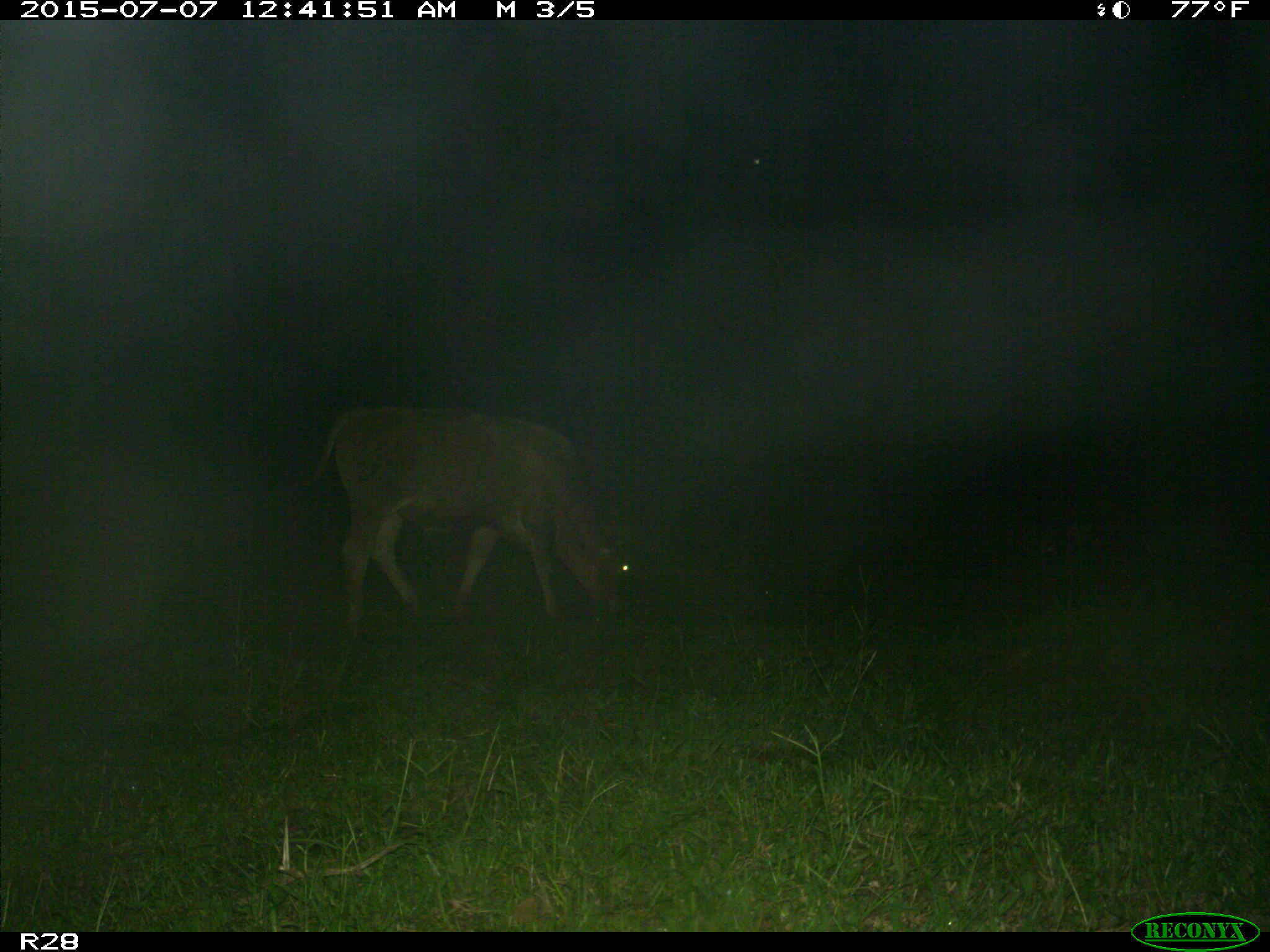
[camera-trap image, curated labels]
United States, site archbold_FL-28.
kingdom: Animalia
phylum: Chordata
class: Mammalia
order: Artiodactyla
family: Bovidae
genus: Bos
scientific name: Bos taurus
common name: domestic cow